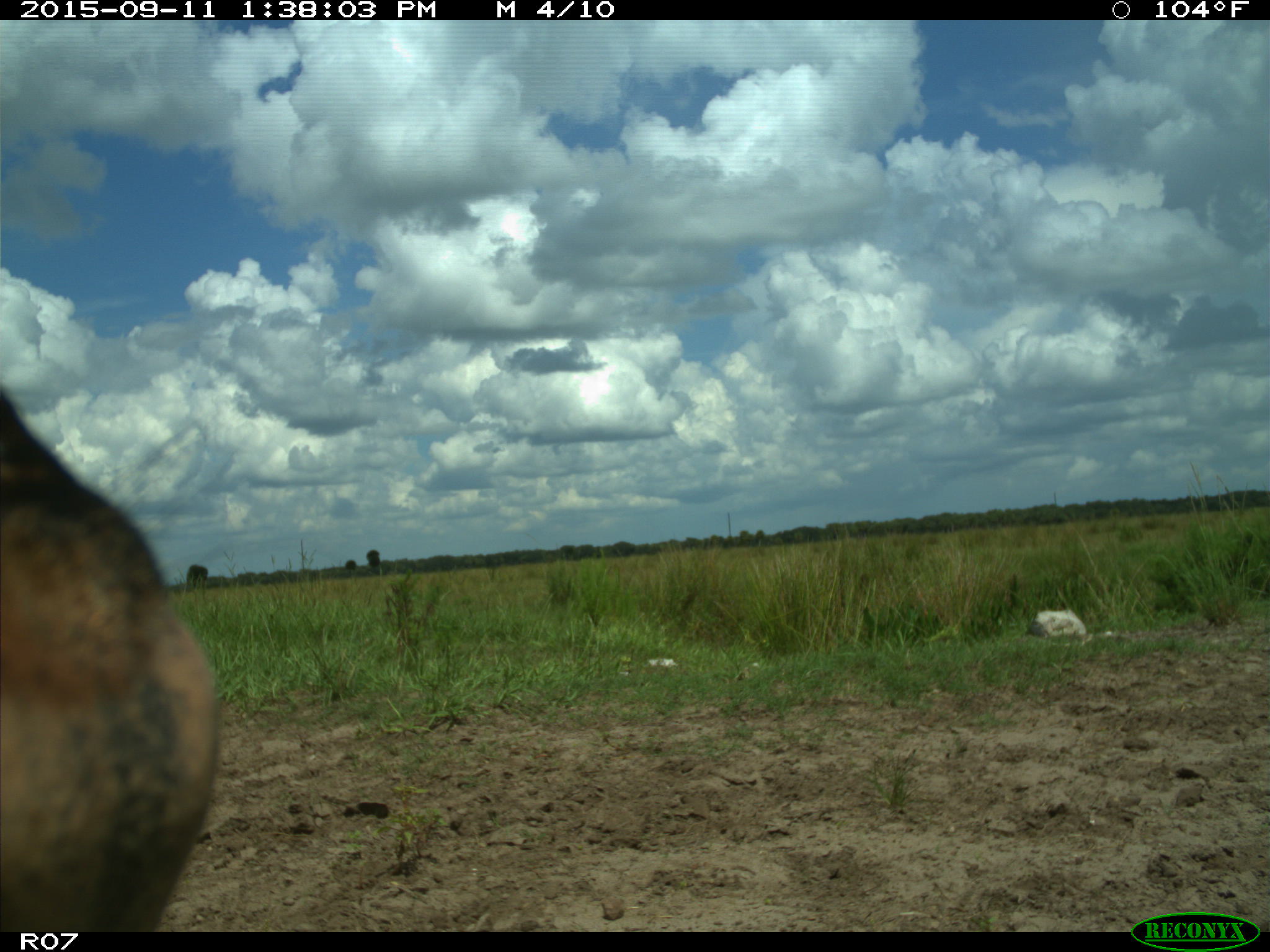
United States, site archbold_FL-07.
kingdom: Animalia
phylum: Chordata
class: Mammalia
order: Artiodactyla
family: Bovidae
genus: Bos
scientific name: Bos taurus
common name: domestic cow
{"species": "Bos taurus (domestic cow)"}